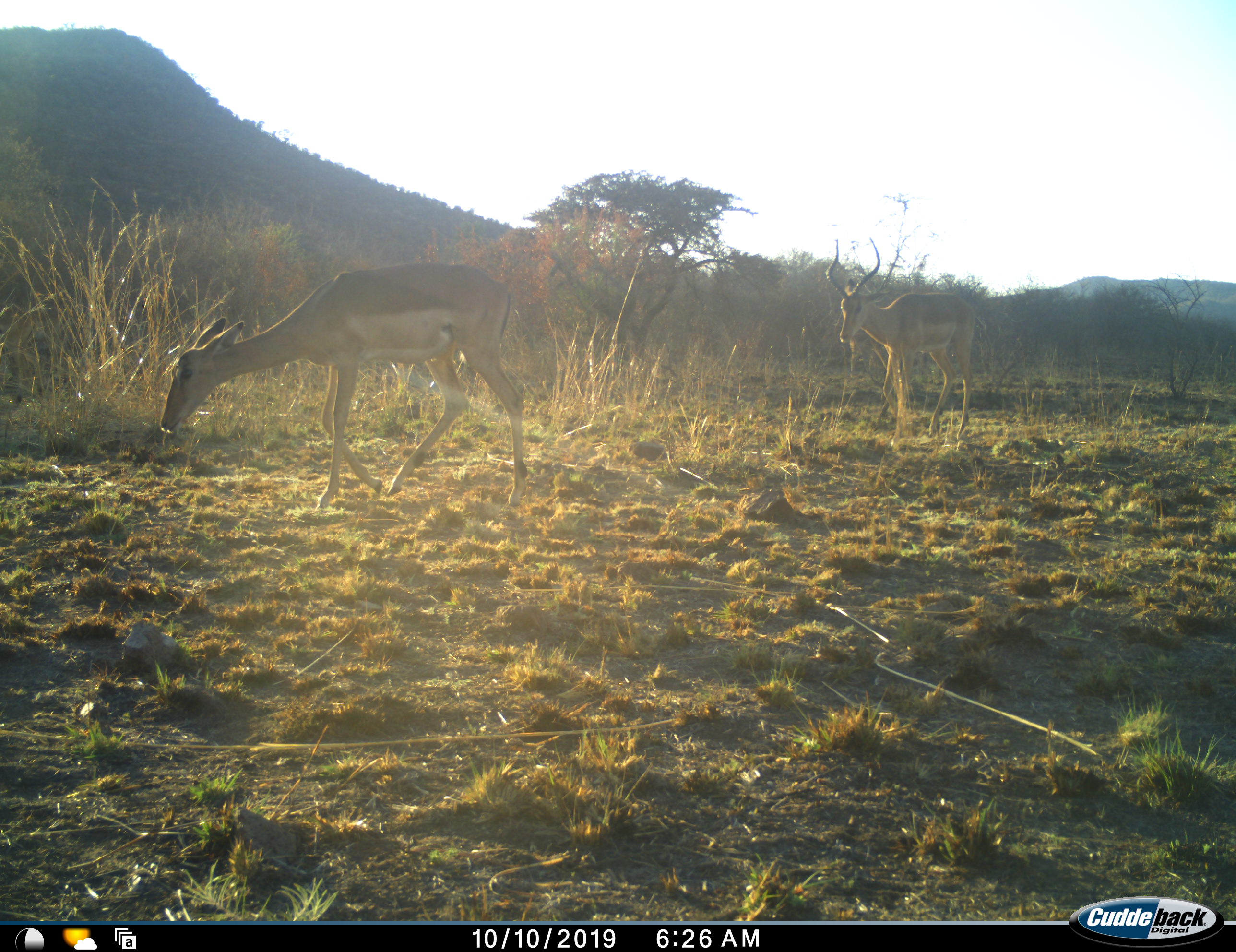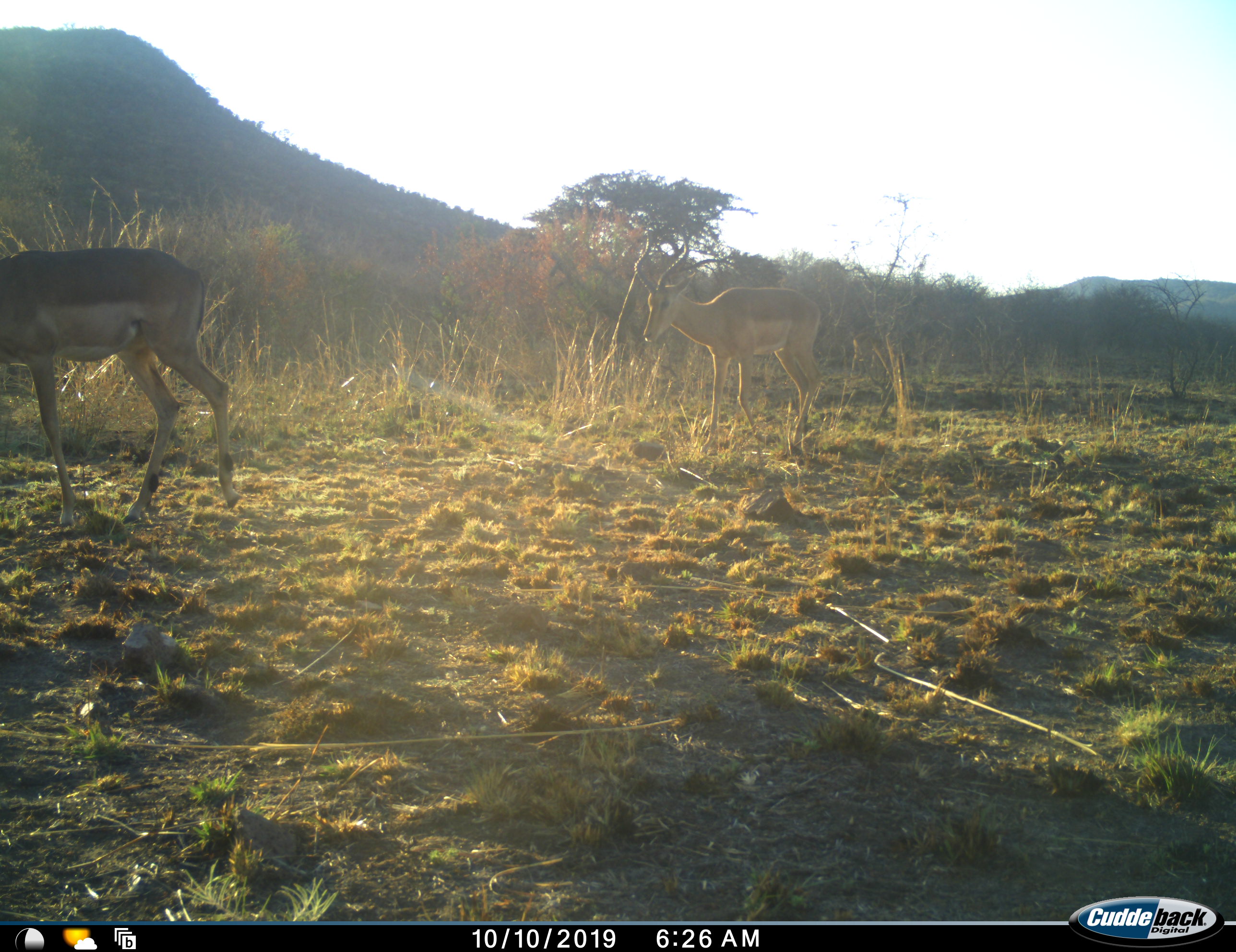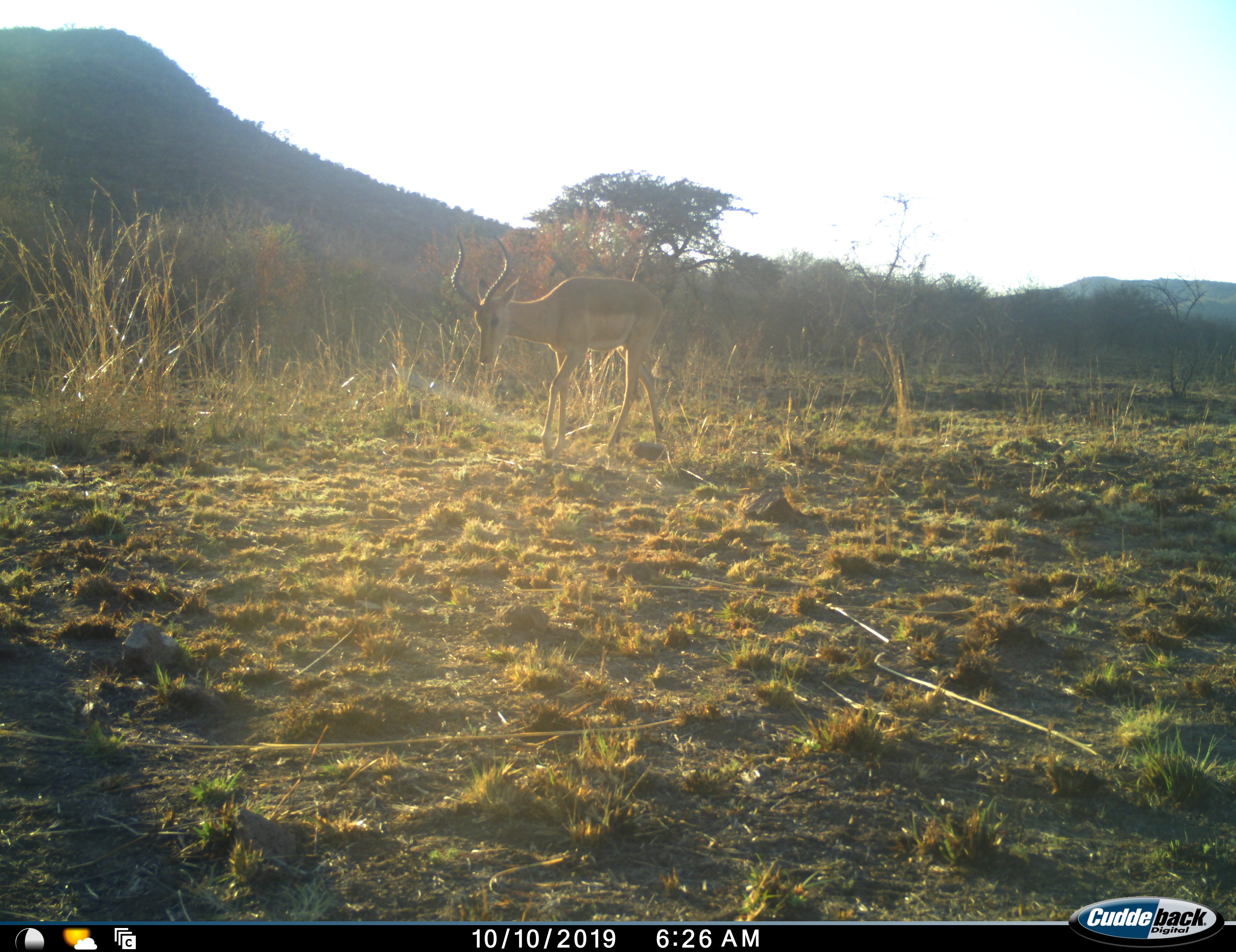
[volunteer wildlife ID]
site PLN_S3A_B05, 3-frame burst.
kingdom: Animalia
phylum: Chordata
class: Mammalia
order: Artiodactyla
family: Bovidae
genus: Aepyceros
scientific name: Aepyceros melampus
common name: impala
Impala (Aepyceros melampus), count 2. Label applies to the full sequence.